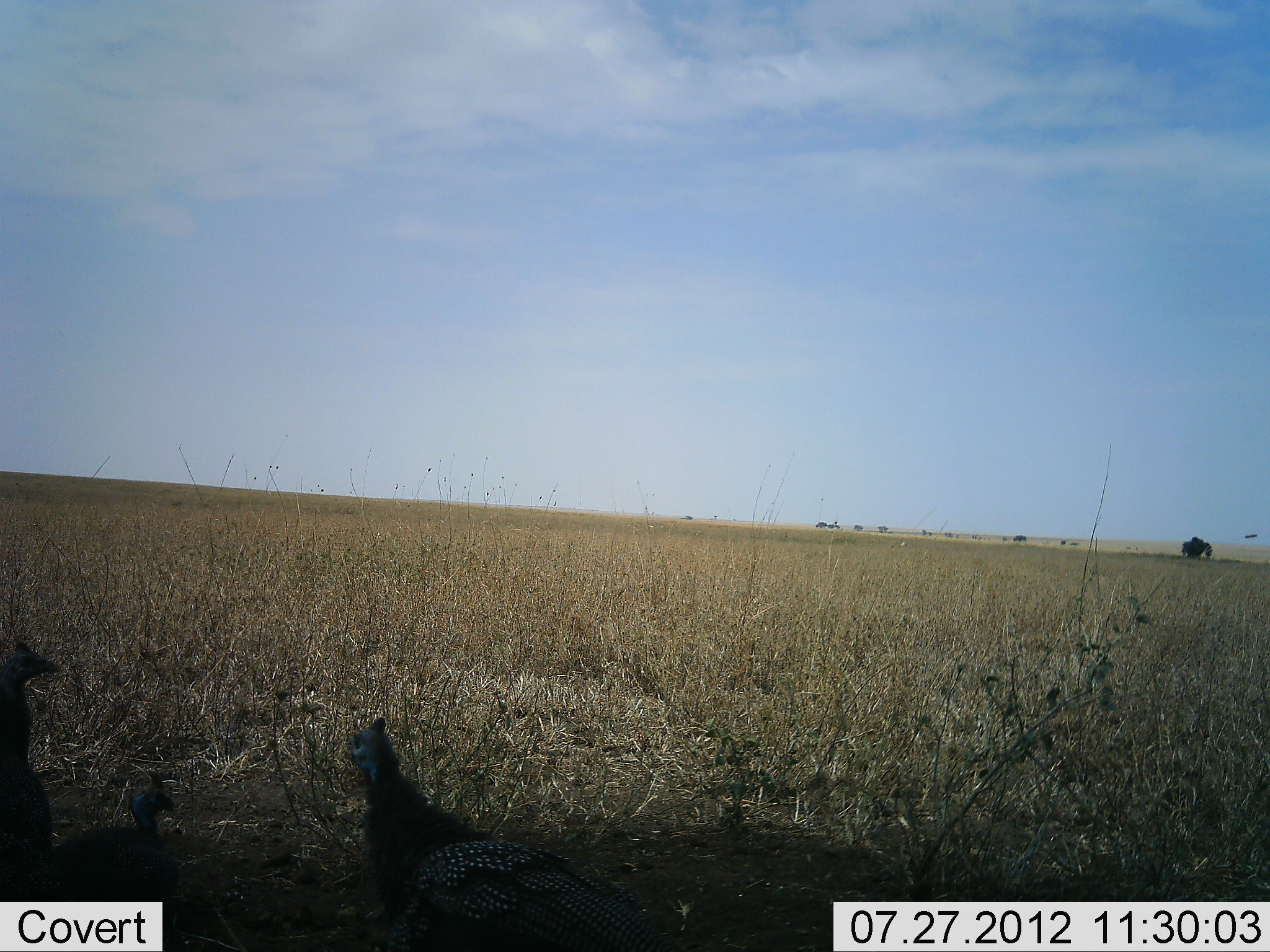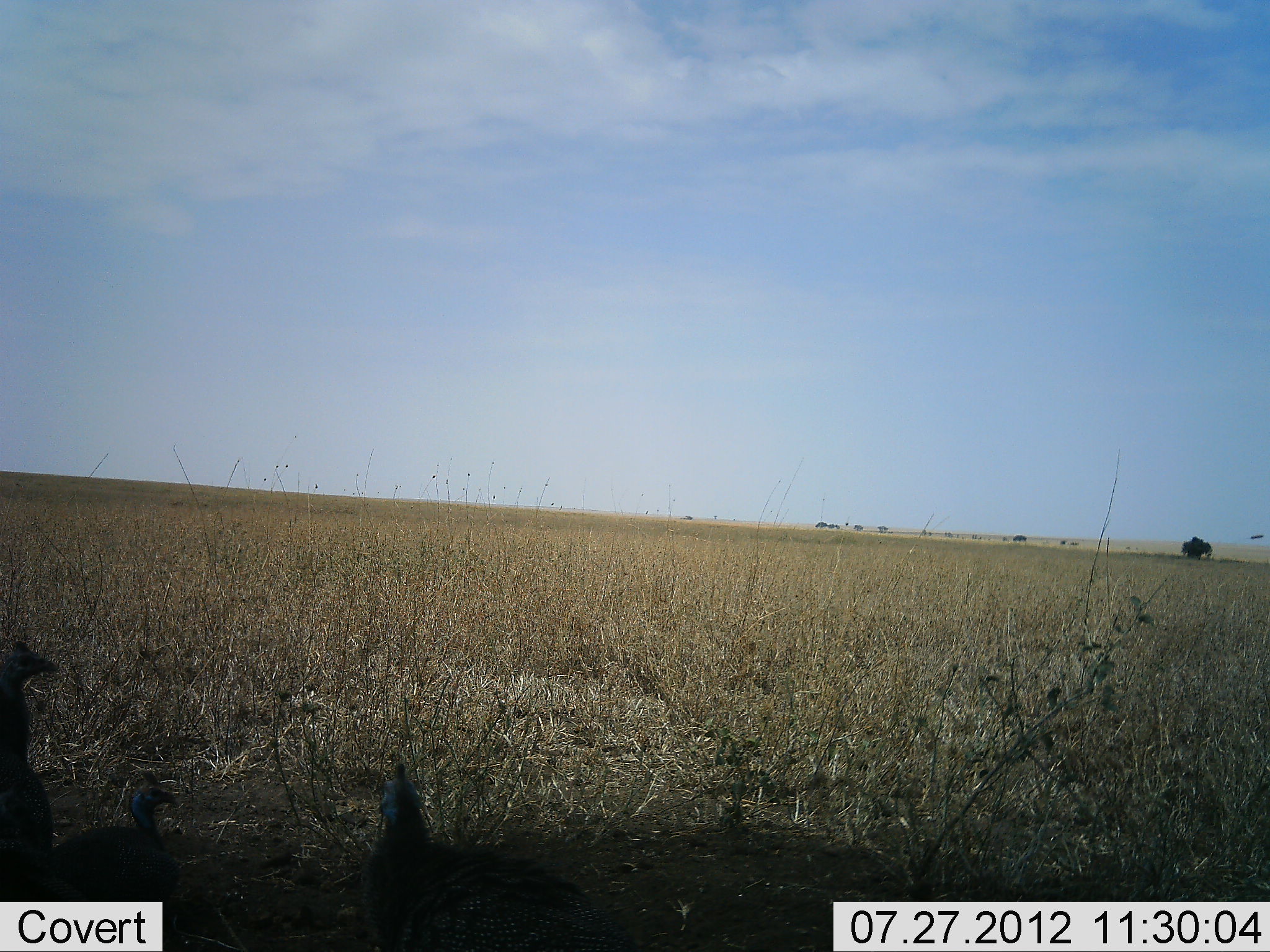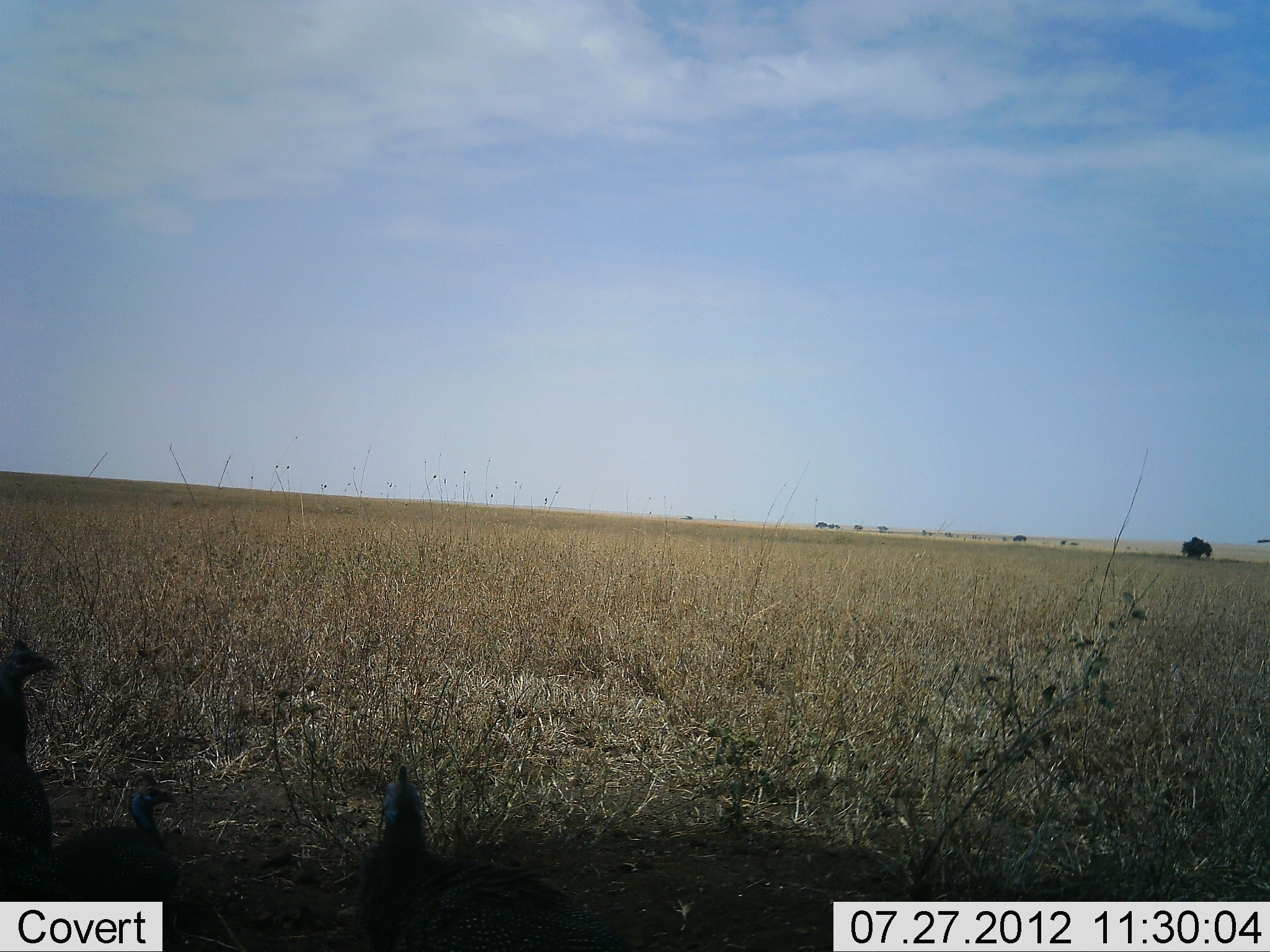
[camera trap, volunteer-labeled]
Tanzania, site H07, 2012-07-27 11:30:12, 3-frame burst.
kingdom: Animalia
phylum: Chordata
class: Aves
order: Galliformes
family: Numididae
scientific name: Numididae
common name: guinea fowl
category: guineafowl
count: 3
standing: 60%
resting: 30%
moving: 20%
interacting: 10%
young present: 0%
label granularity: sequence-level